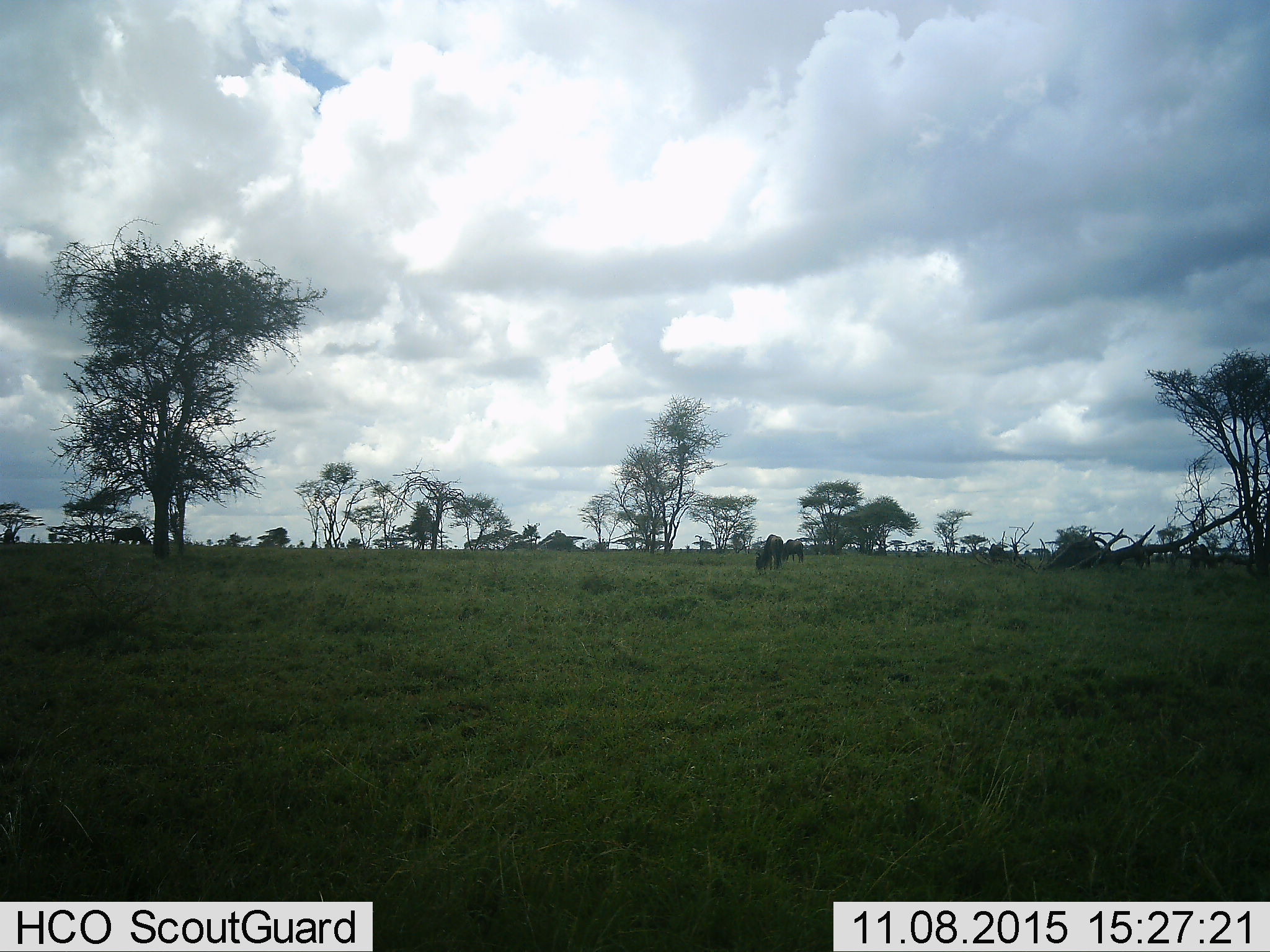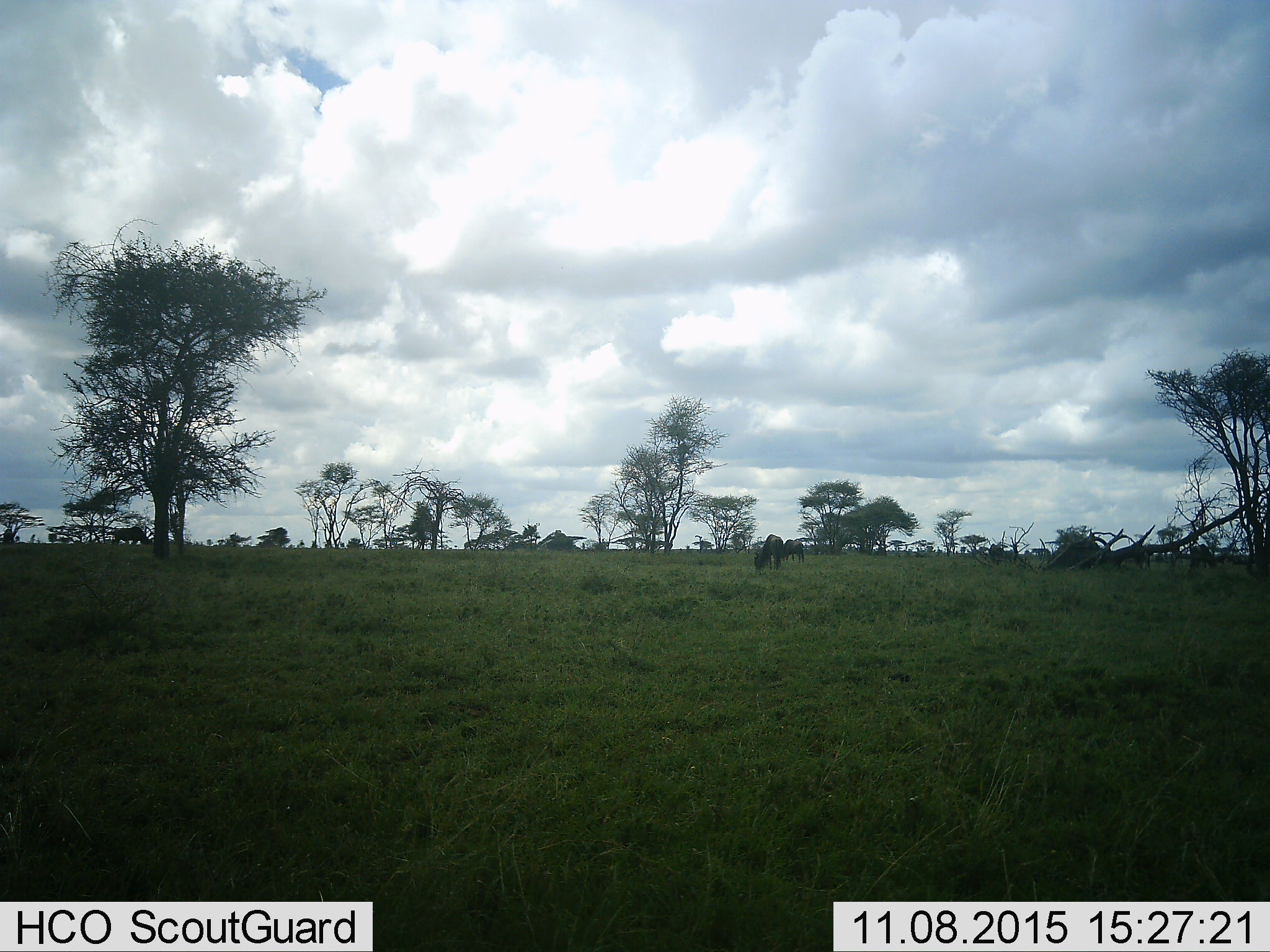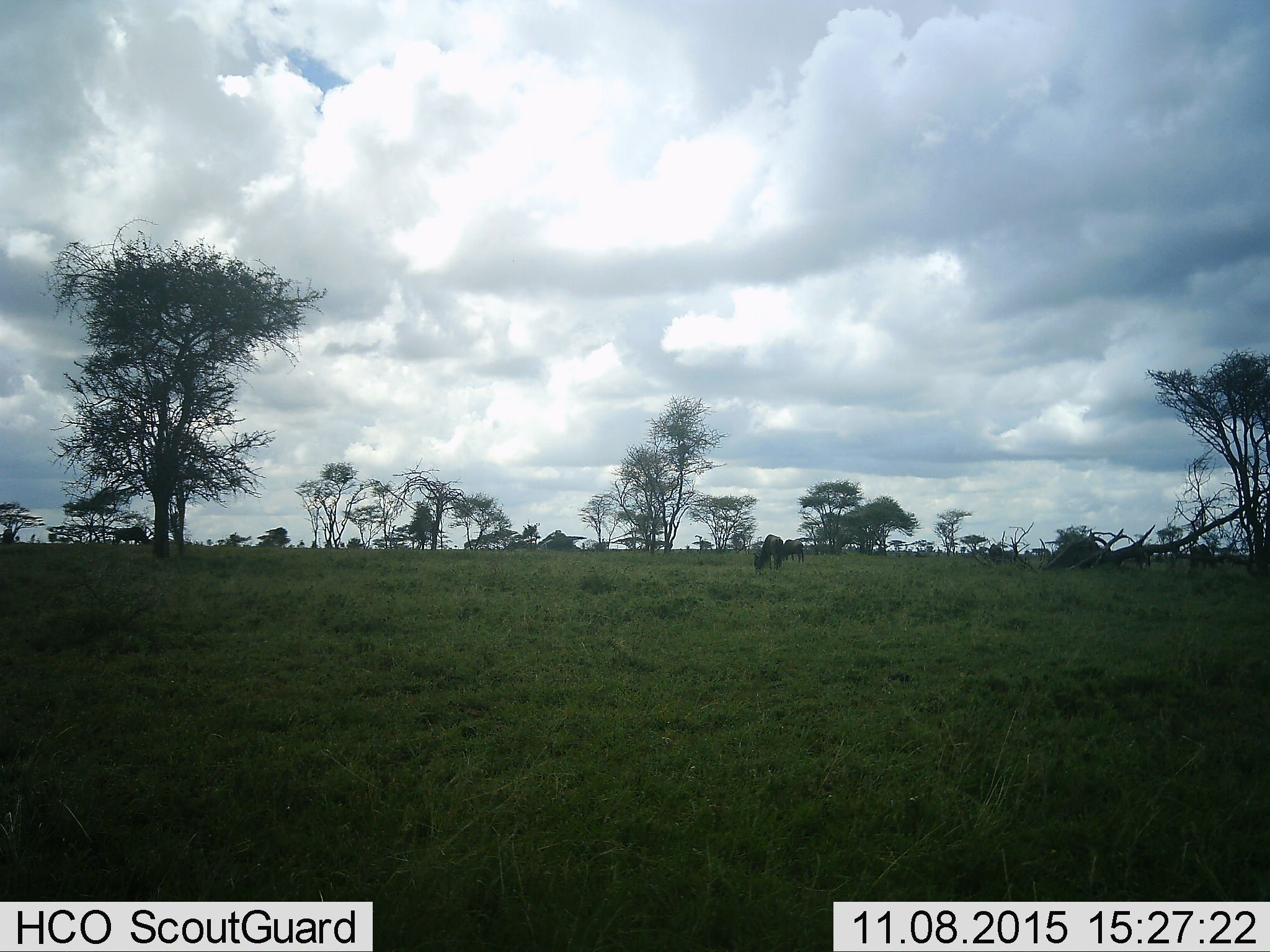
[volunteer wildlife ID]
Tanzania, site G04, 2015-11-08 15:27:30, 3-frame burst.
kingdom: Animalia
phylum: Chordata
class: Mammalia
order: Artiodactyla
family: Bovidae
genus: Connochaetes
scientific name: Connochaetes taurinus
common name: blue wildebeest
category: wildebeest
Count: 3.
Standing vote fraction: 27%.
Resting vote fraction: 7%.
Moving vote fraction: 40%.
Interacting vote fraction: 0%.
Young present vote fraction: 0%.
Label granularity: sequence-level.